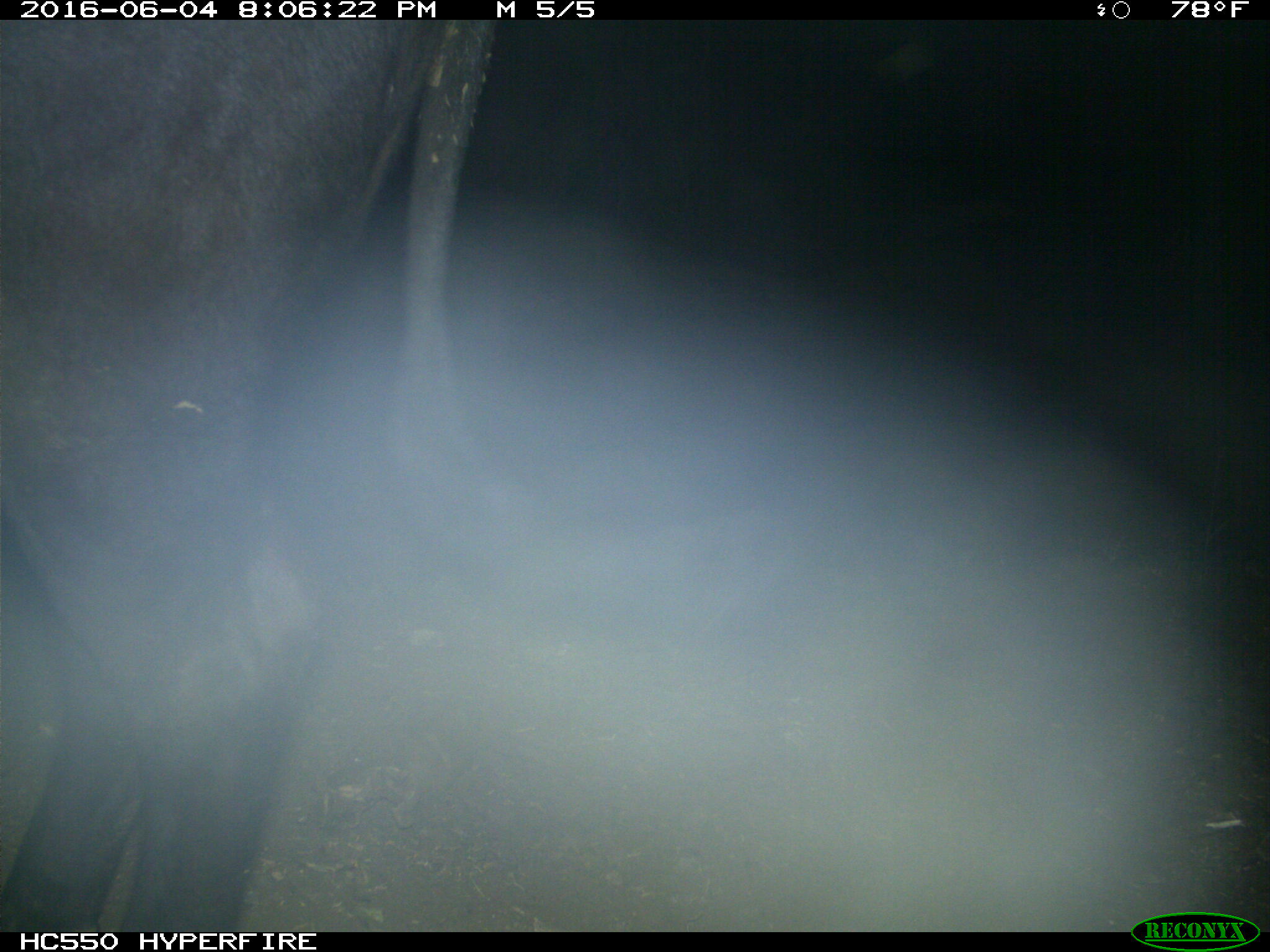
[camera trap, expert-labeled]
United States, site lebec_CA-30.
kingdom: Animalia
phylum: Chordata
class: Mammalia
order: Artiodactyla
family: Bovidae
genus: Bos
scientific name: Bos taurus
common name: domestic cow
Bos taurus (domestic cow).